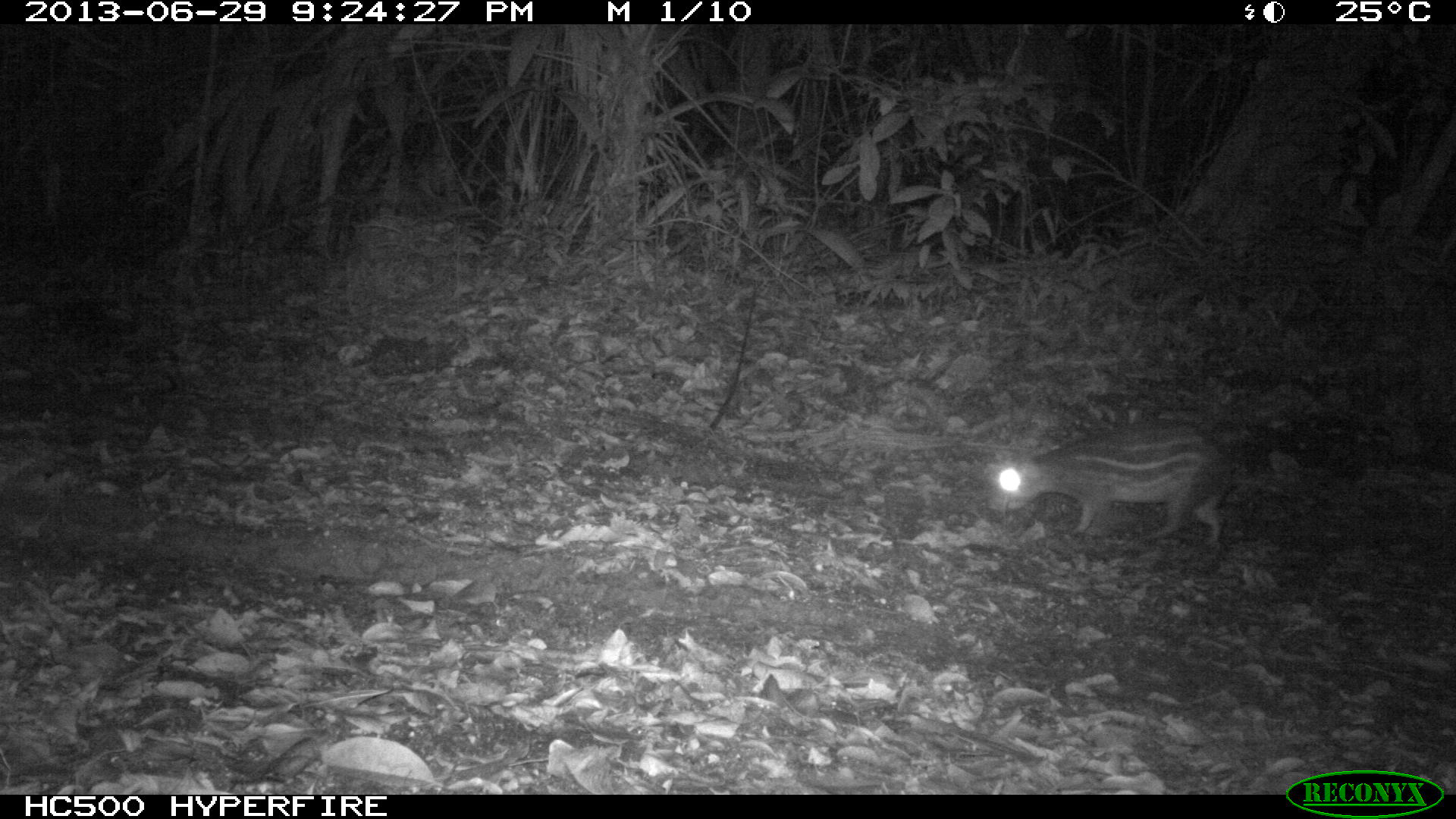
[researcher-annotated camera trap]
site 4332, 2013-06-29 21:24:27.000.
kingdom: Animalia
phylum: Chordata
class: Mammalia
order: Rodentia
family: Cuniculidae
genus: Cuniculus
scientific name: Cuniculus paca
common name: lowland paca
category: agouti paca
Agouti paca (lowland paca) (Cuniculus paca), count 1.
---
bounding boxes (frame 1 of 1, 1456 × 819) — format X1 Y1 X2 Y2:
agouti paca: 988 417 1230 544